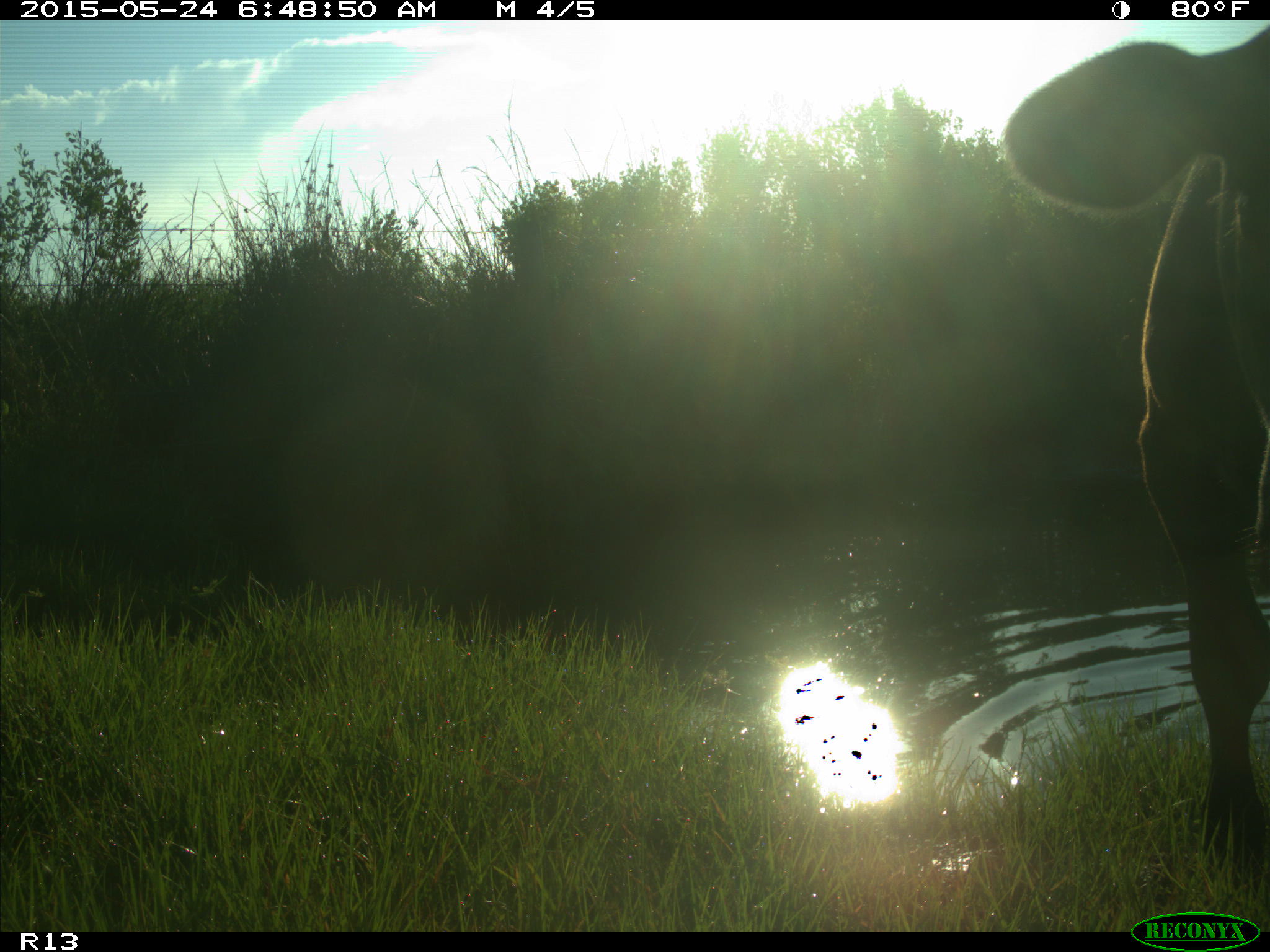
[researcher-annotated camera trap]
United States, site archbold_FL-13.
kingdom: Animalia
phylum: Chordata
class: Mammalia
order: Artiodactyla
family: Bovidae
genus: Bos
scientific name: Bos taurus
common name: domestic cow